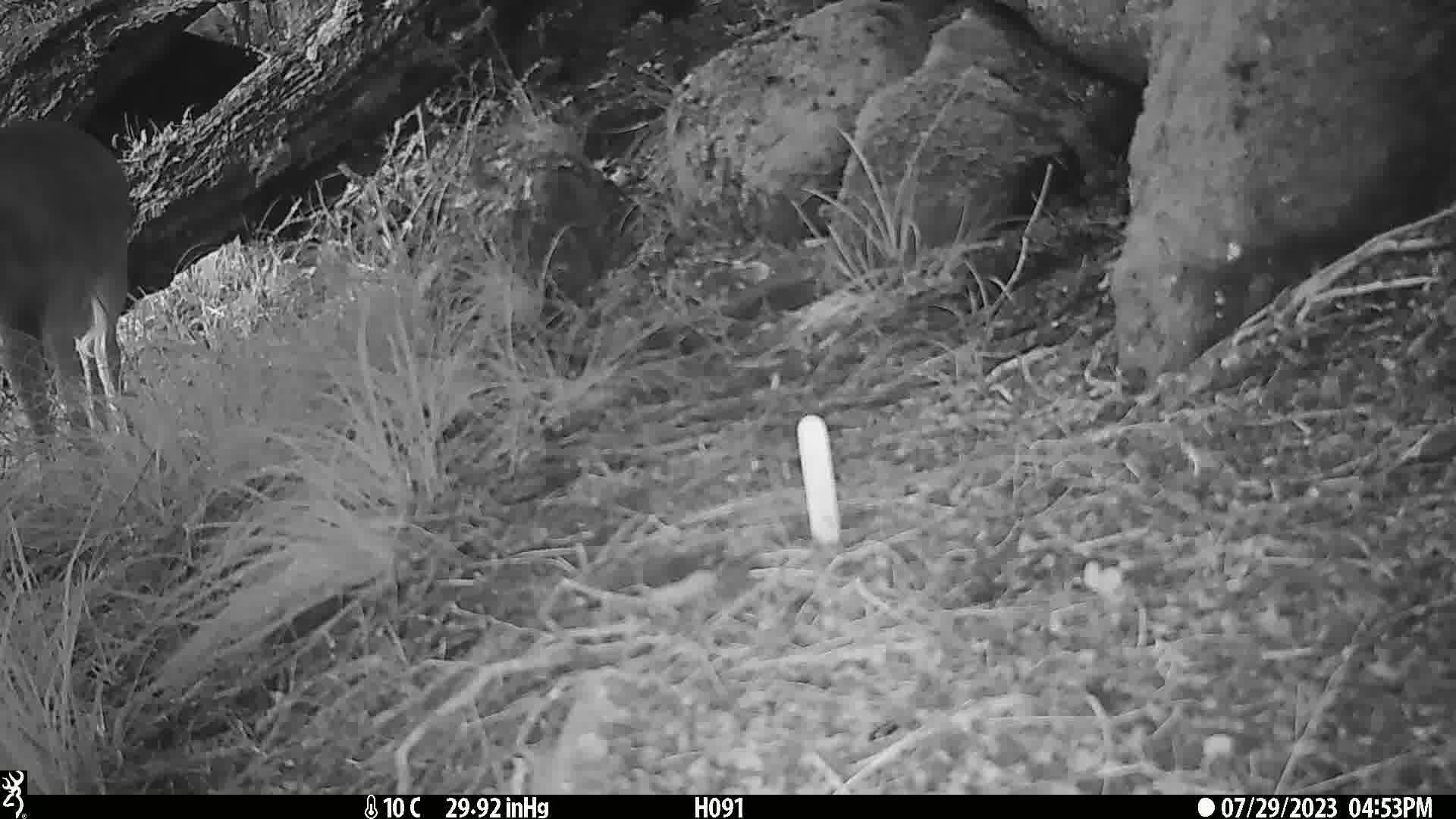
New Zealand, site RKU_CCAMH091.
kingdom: Animalia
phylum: Chordata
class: Mammalia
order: Artiodactyla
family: Cervidae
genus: Odocoileus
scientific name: Odocoileus virginianus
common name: white-tailed deer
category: white tailed deer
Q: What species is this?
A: White tailed deer (white-tailed deer) (Odocoileus virginianus).